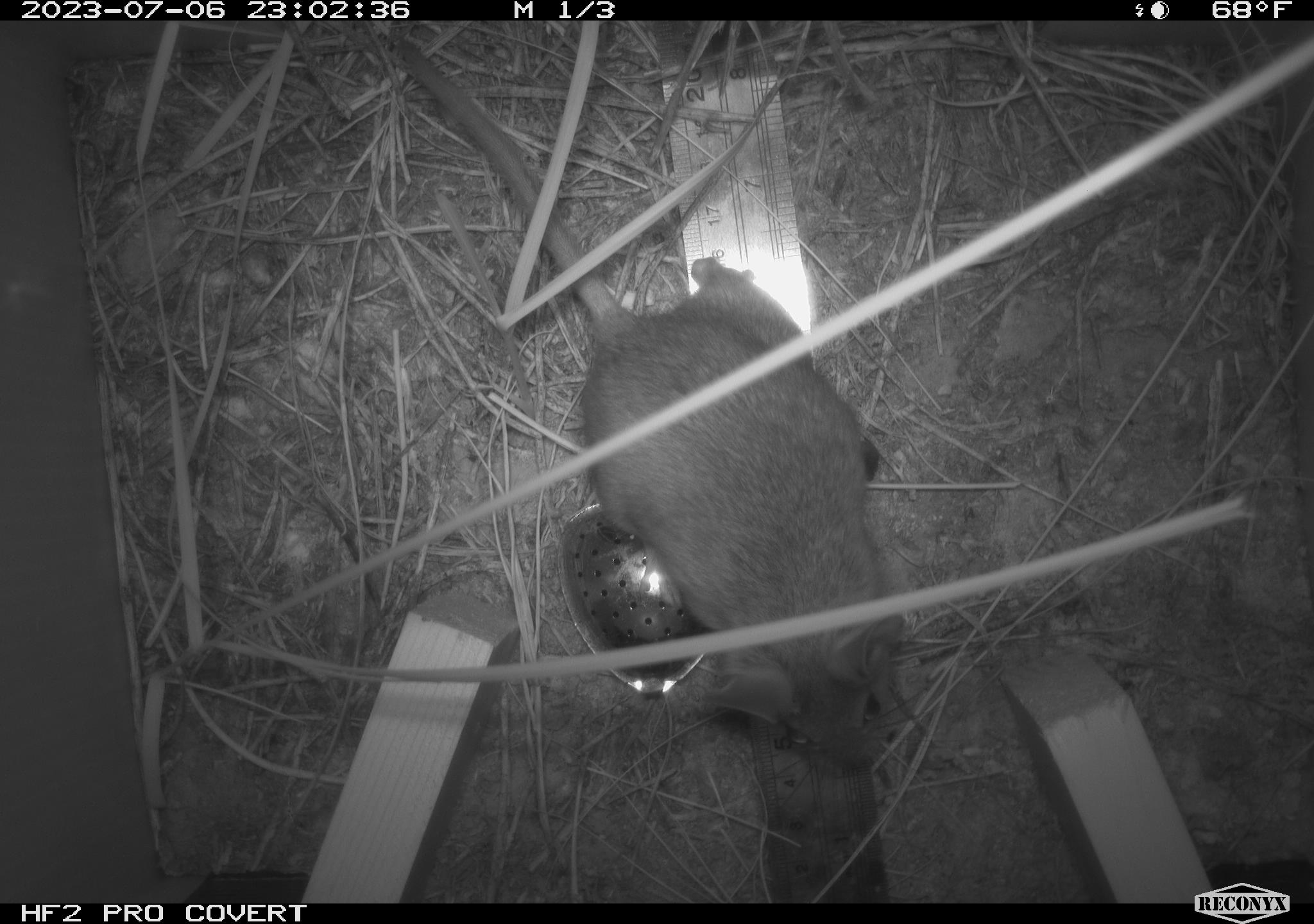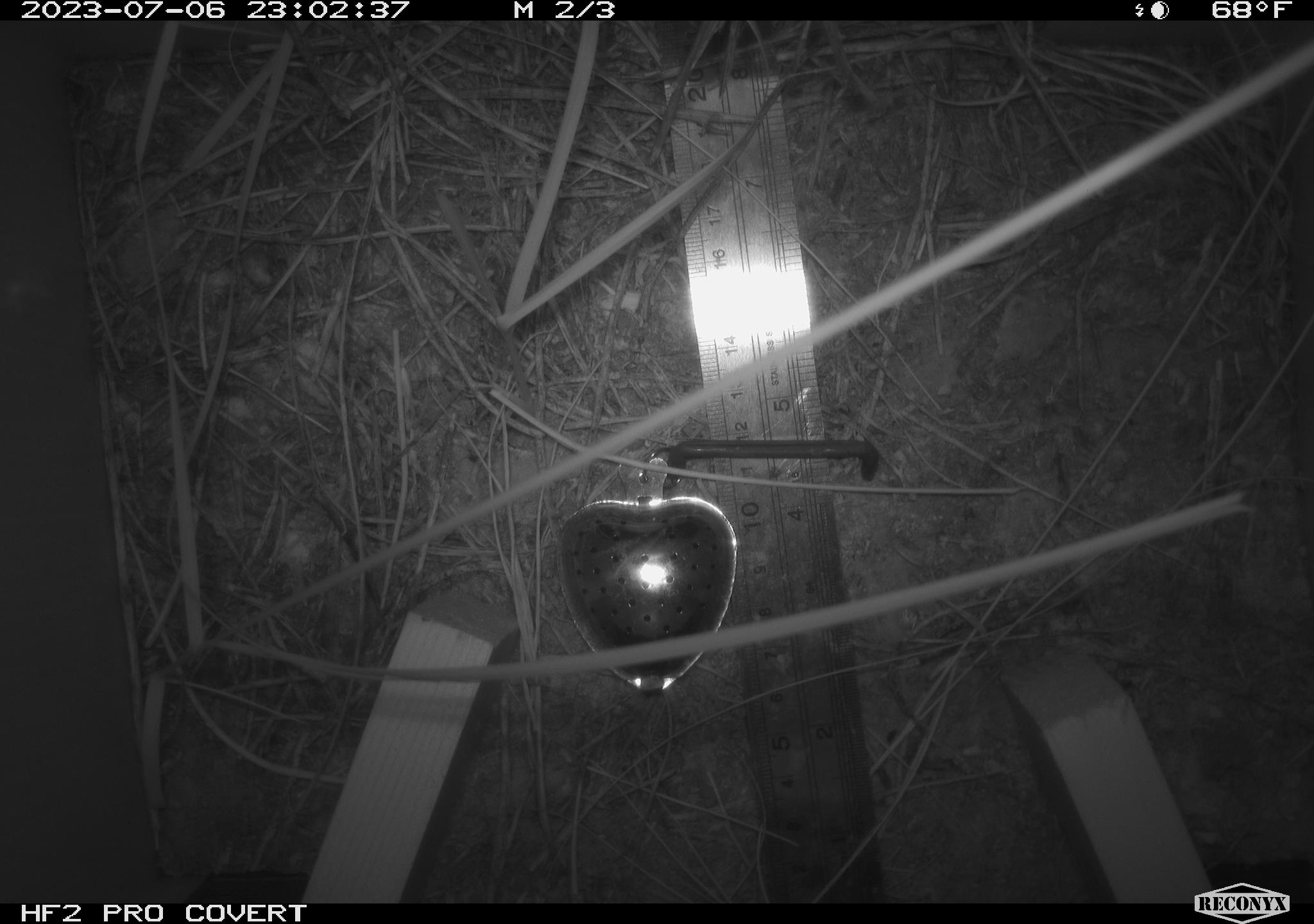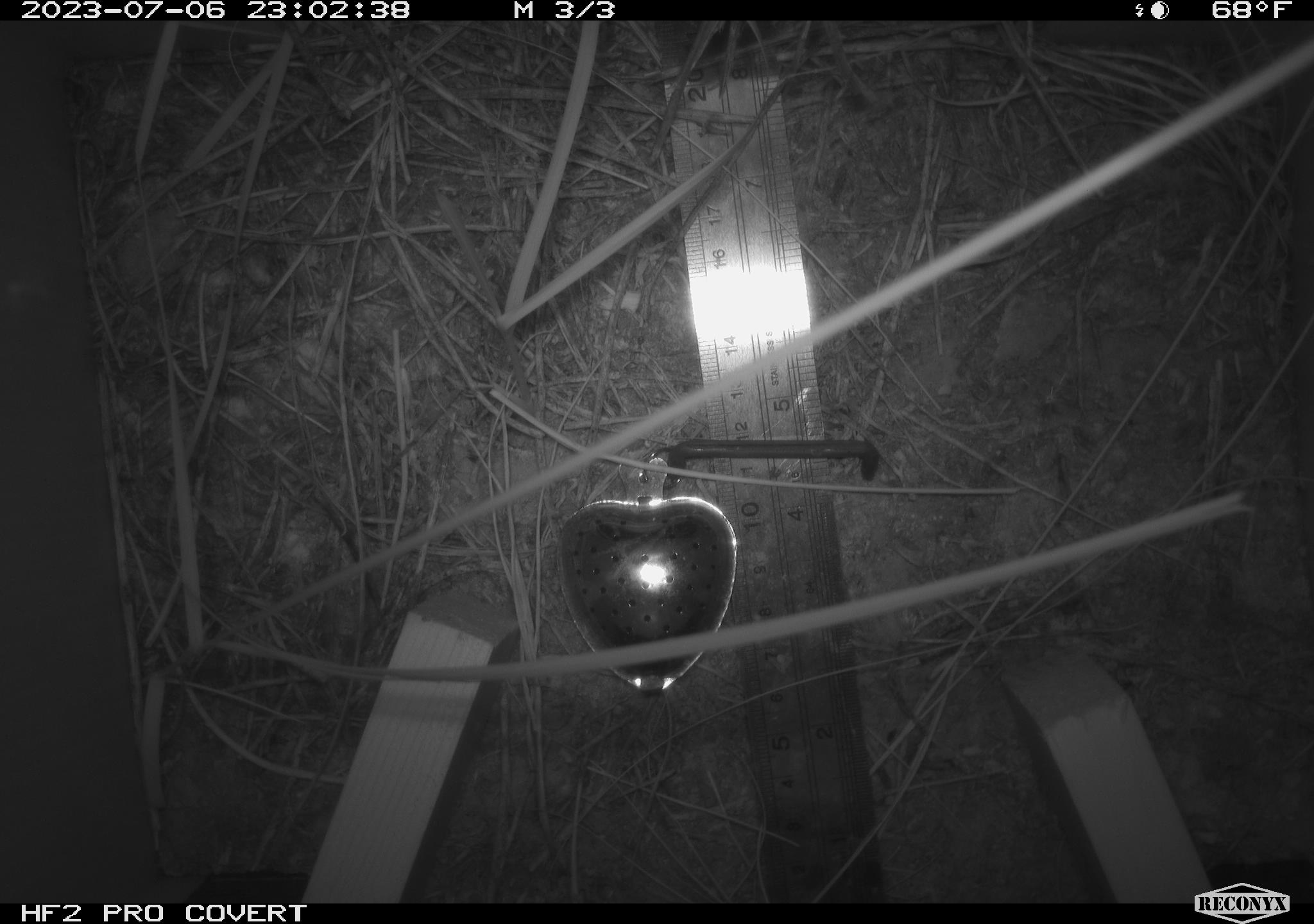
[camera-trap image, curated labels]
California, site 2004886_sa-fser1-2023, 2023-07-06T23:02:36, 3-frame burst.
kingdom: Animalia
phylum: Chordata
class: Mammalia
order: Rodentia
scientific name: Rodentia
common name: mouse species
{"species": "mouse species (Rodentia)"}